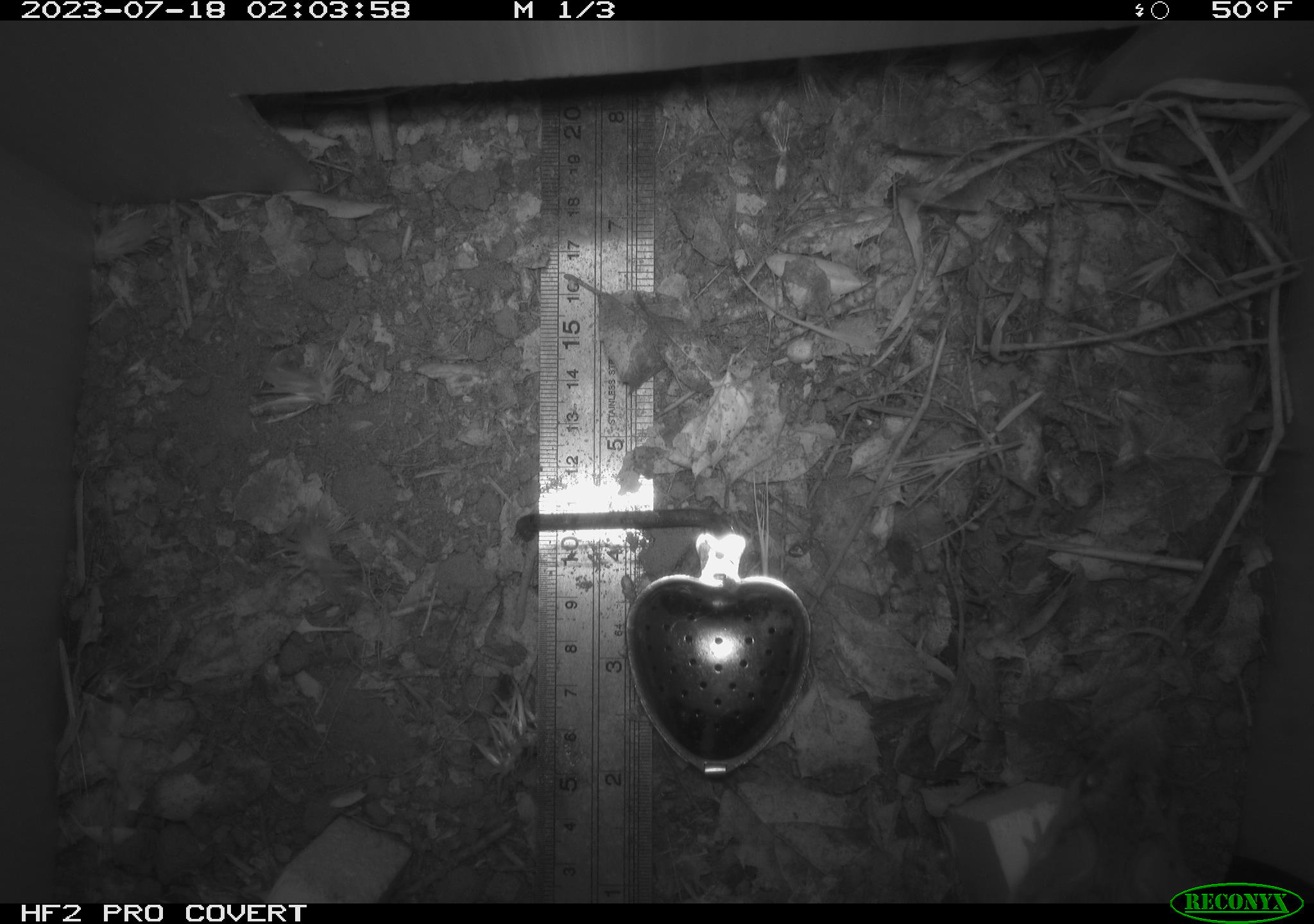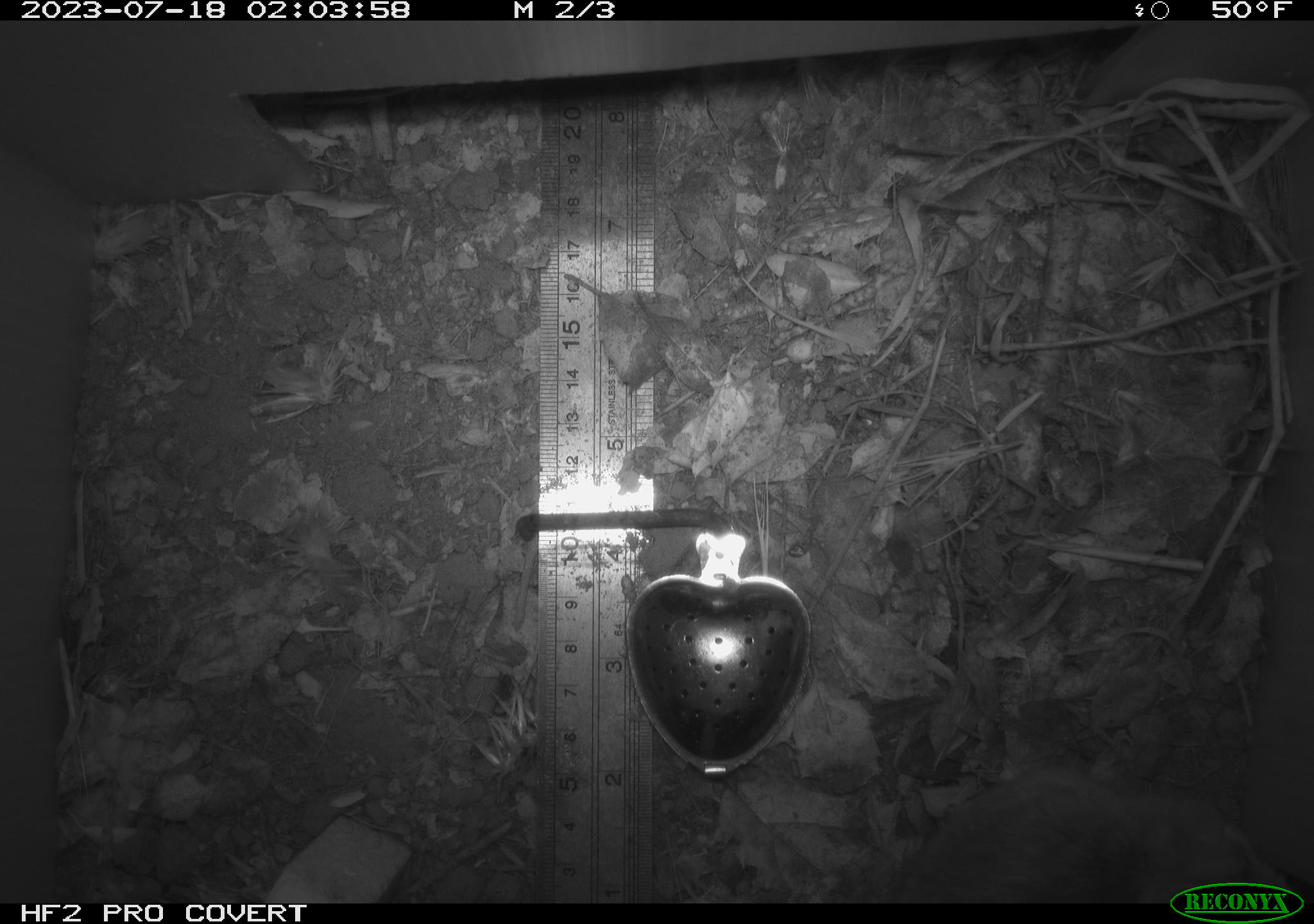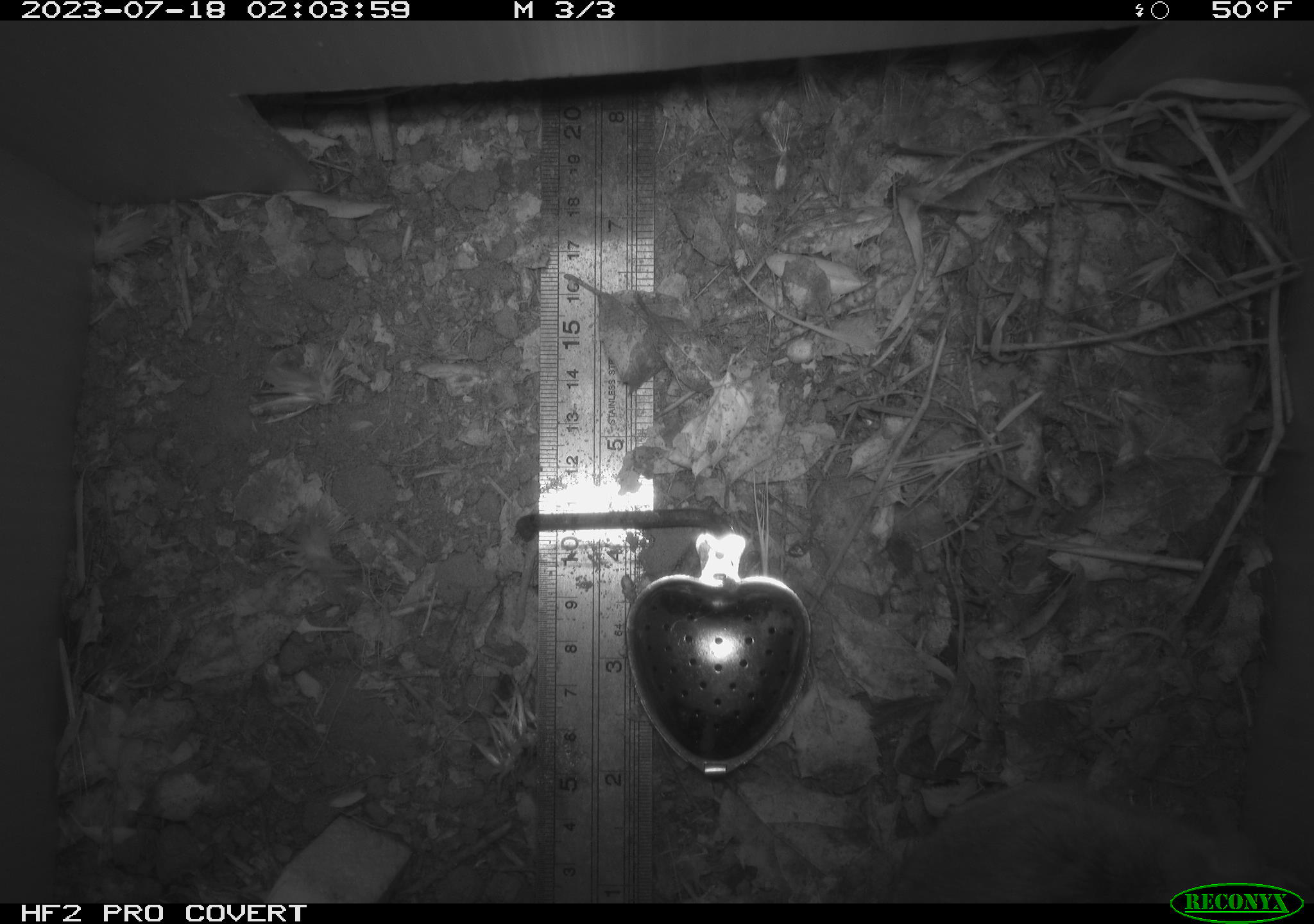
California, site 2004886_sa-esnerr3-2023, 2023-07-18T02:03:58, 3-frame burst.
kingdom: Animalia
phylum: Chordata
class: Mammalia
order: Rodentia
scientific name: Rodentia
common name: mouse species